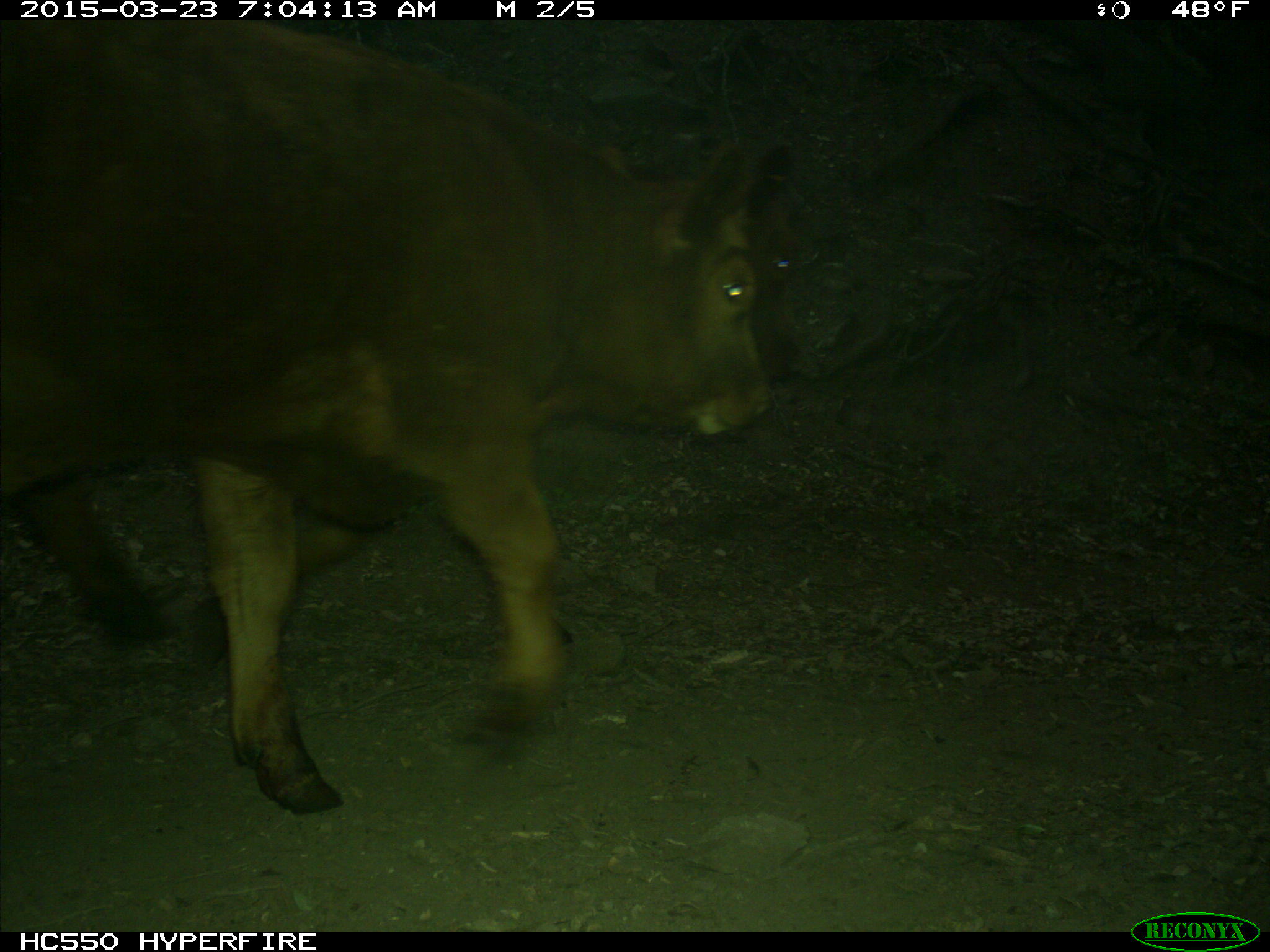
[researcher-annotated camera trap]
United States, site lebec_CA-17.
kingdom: Animalia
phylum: Chordata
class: Mammalia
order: Artiodactyla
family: Bovidae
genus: Bos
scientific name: Bos taurus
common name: domestic cow